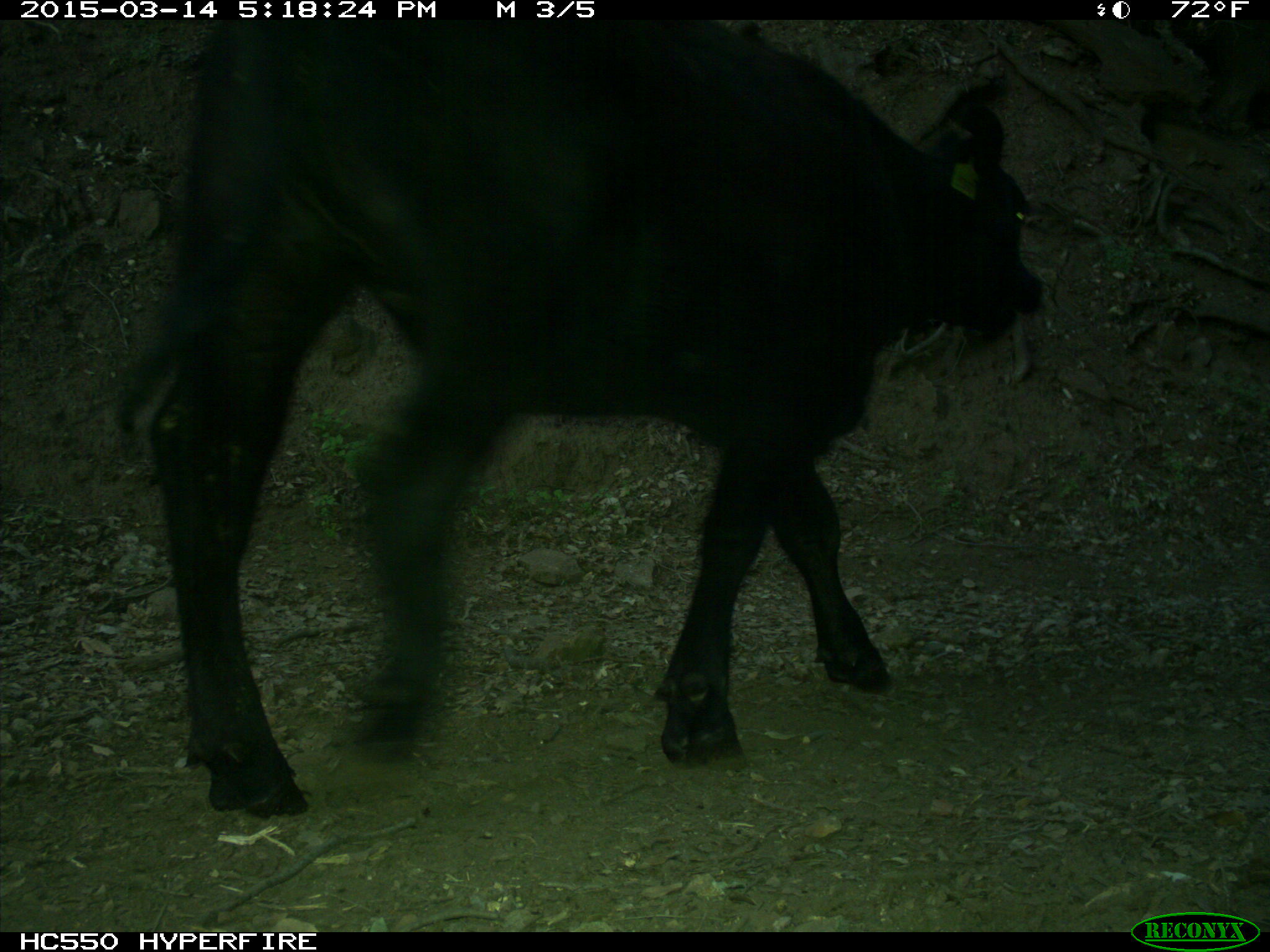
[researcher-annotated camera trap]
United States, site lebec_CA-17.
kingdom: Animalia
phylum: Chordata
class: Mammalia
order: Artiodactyla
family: Bovidae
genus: Bos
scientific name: Bos taurus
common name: domestic cow